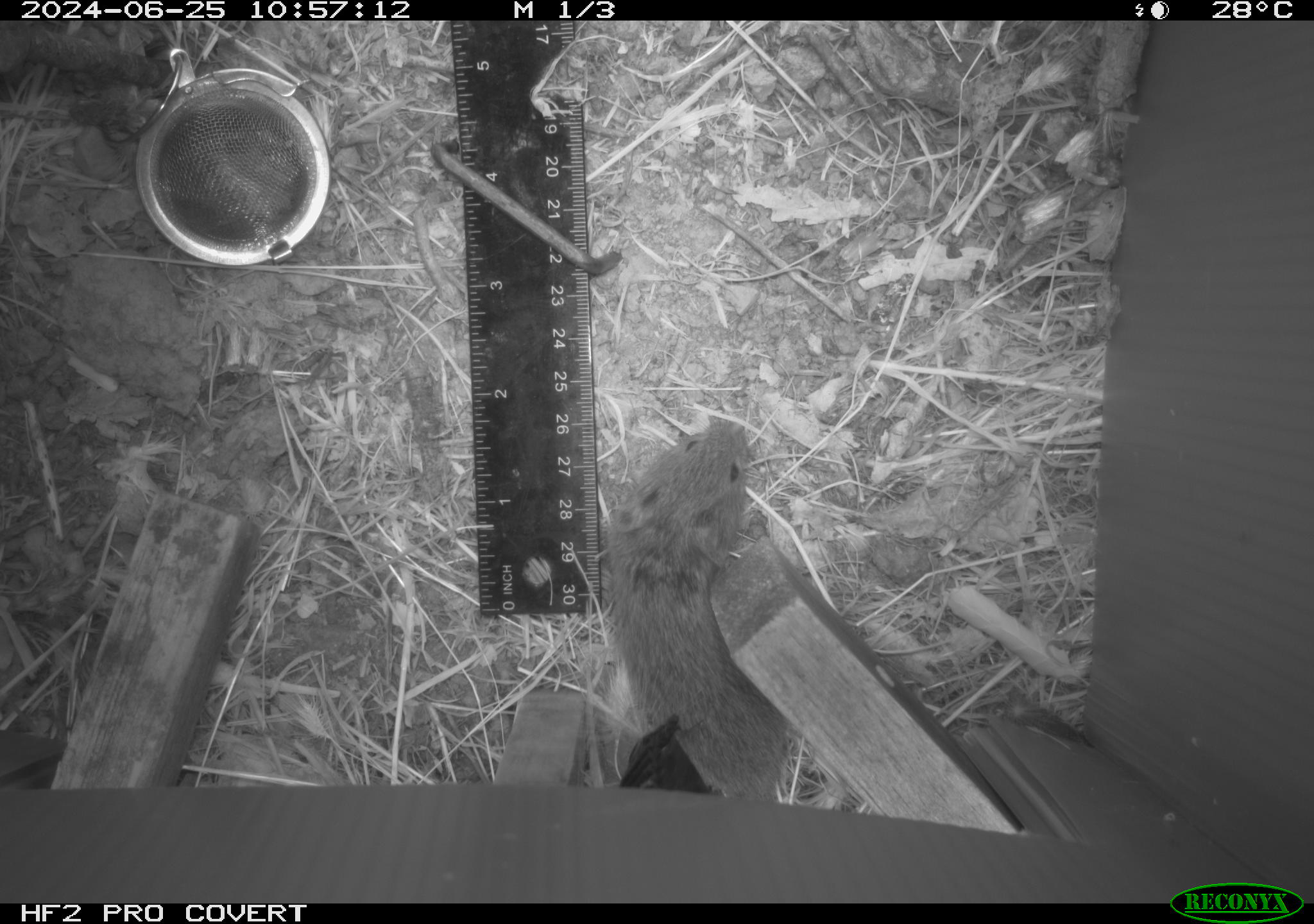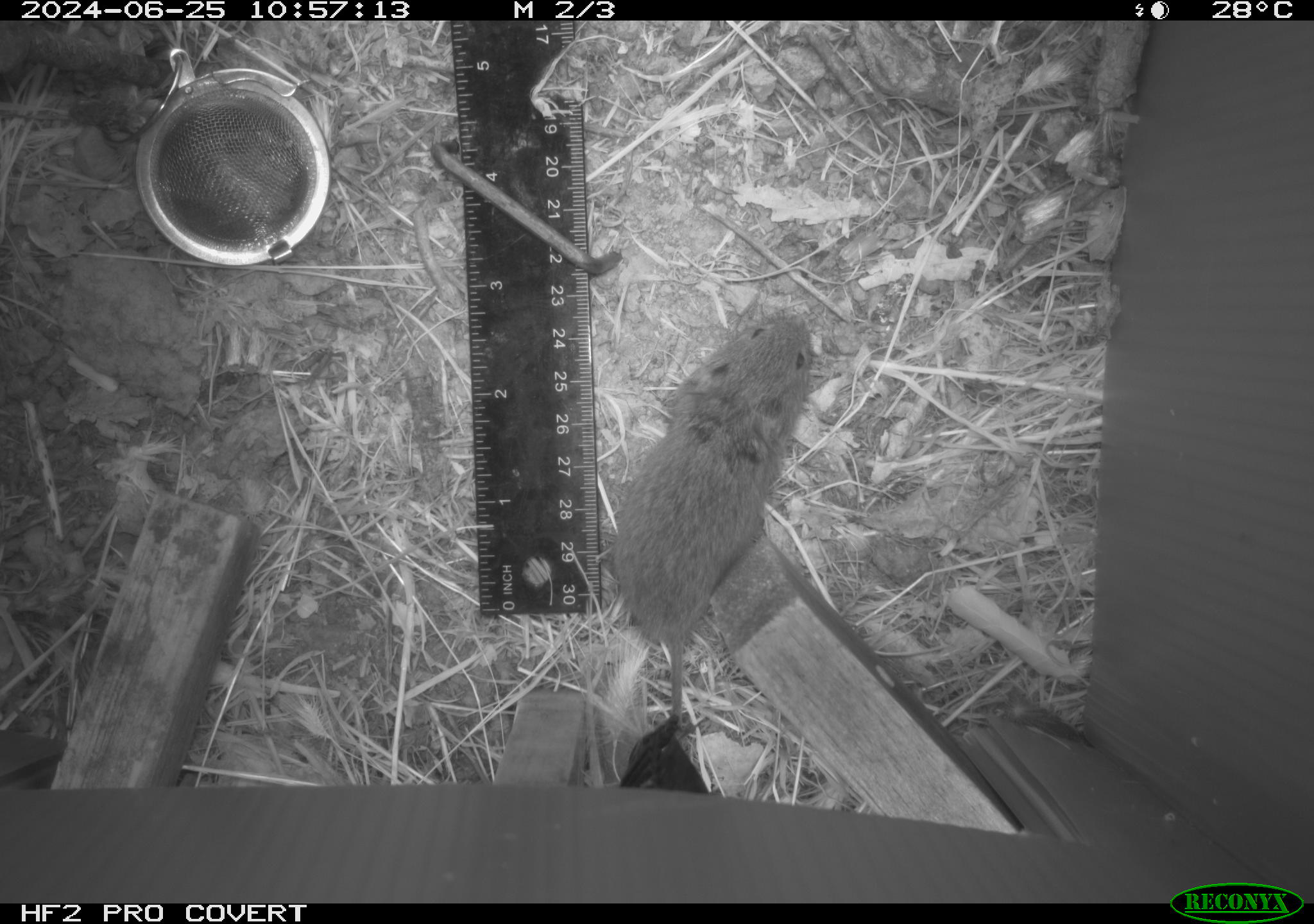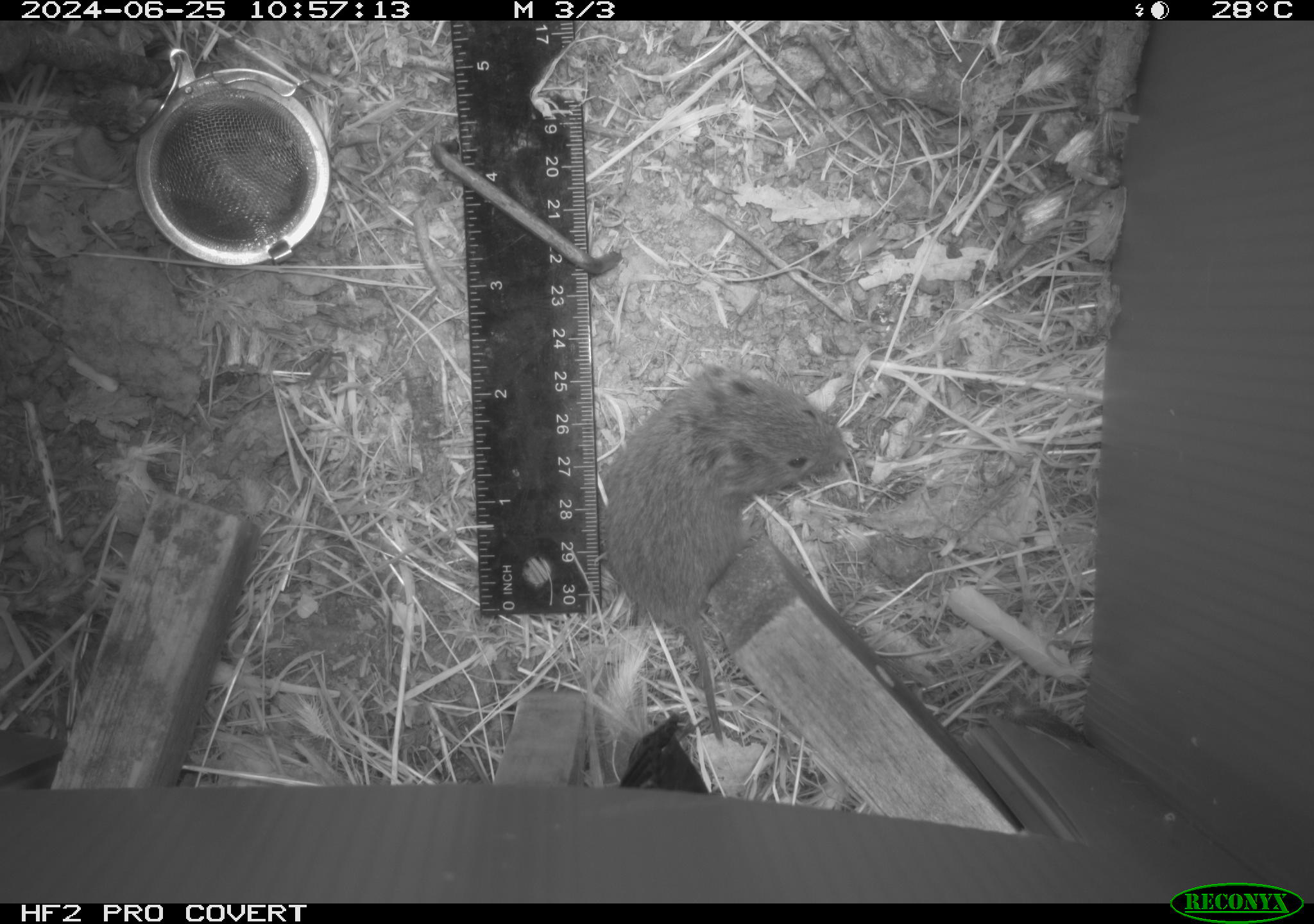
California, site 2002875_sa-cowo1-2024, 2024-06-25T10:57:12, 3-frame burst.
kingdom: Animalia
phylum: Chordata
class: Mammalia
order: Rodentia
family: Cricetidae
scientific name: Arvicolinae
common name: voles, lemmings, and muskrats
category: arvicolinae subfamily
Arvicolinae subfamily (voles, lemmings, and muskrats) (Arvicolinae).